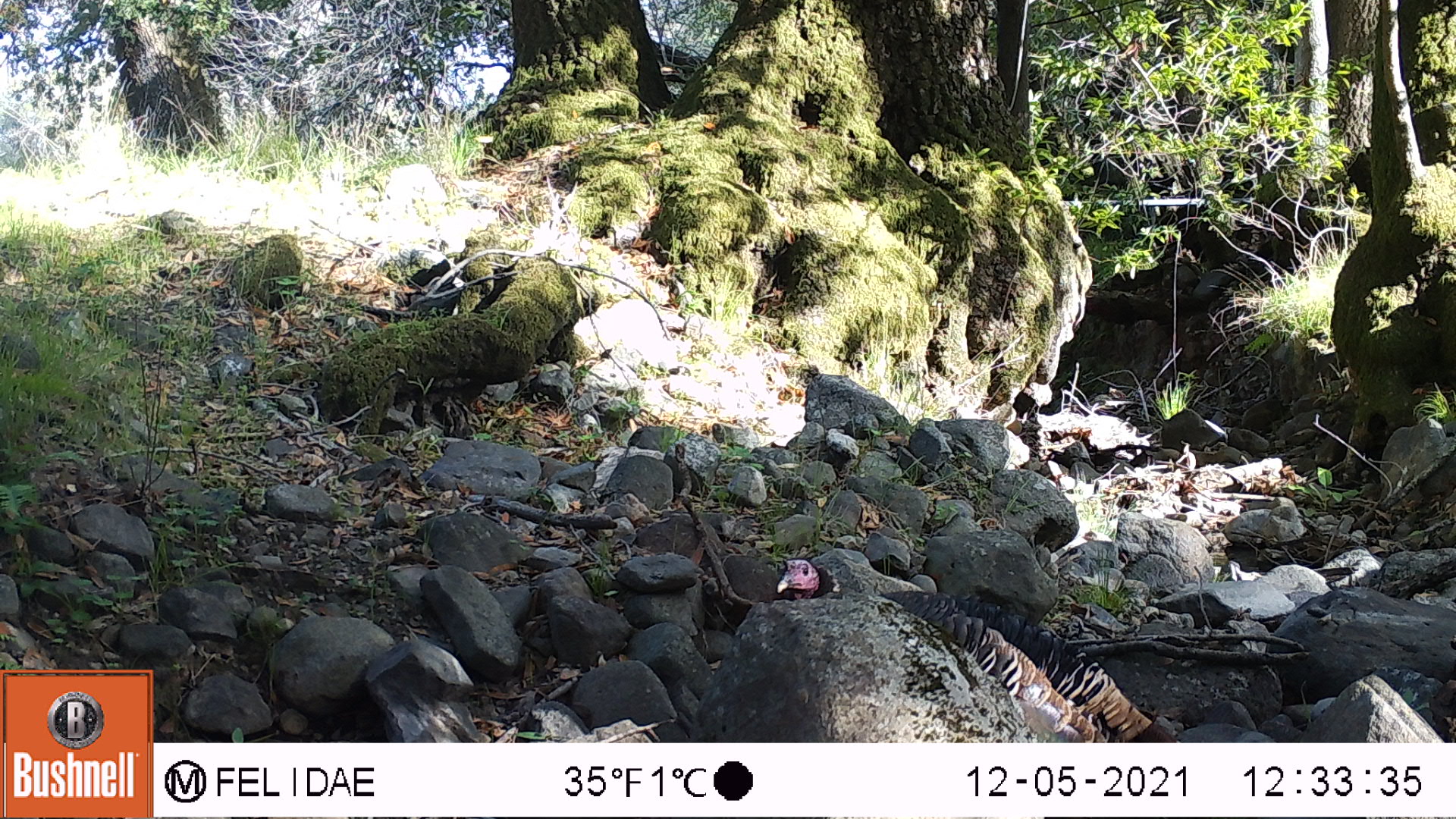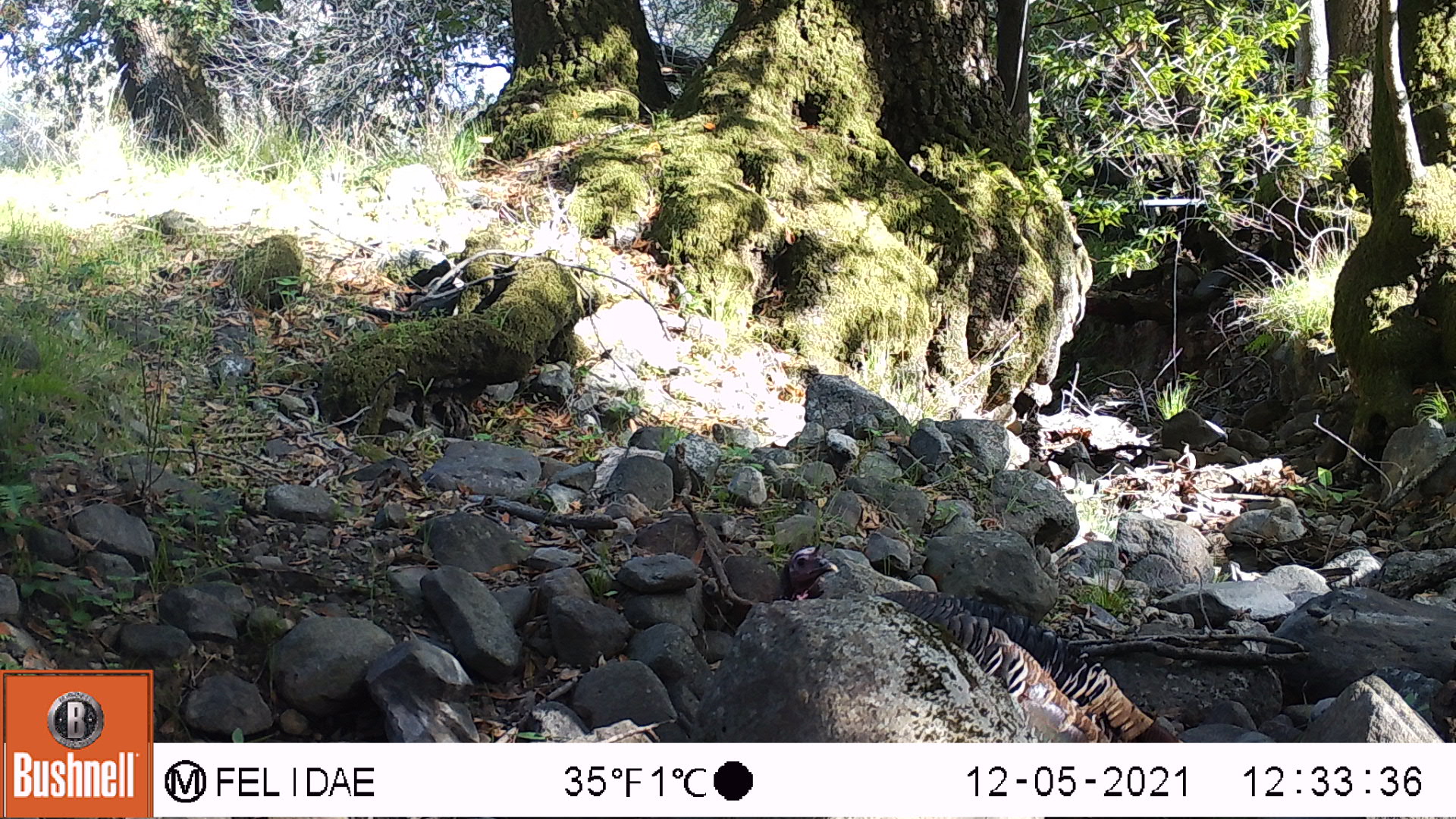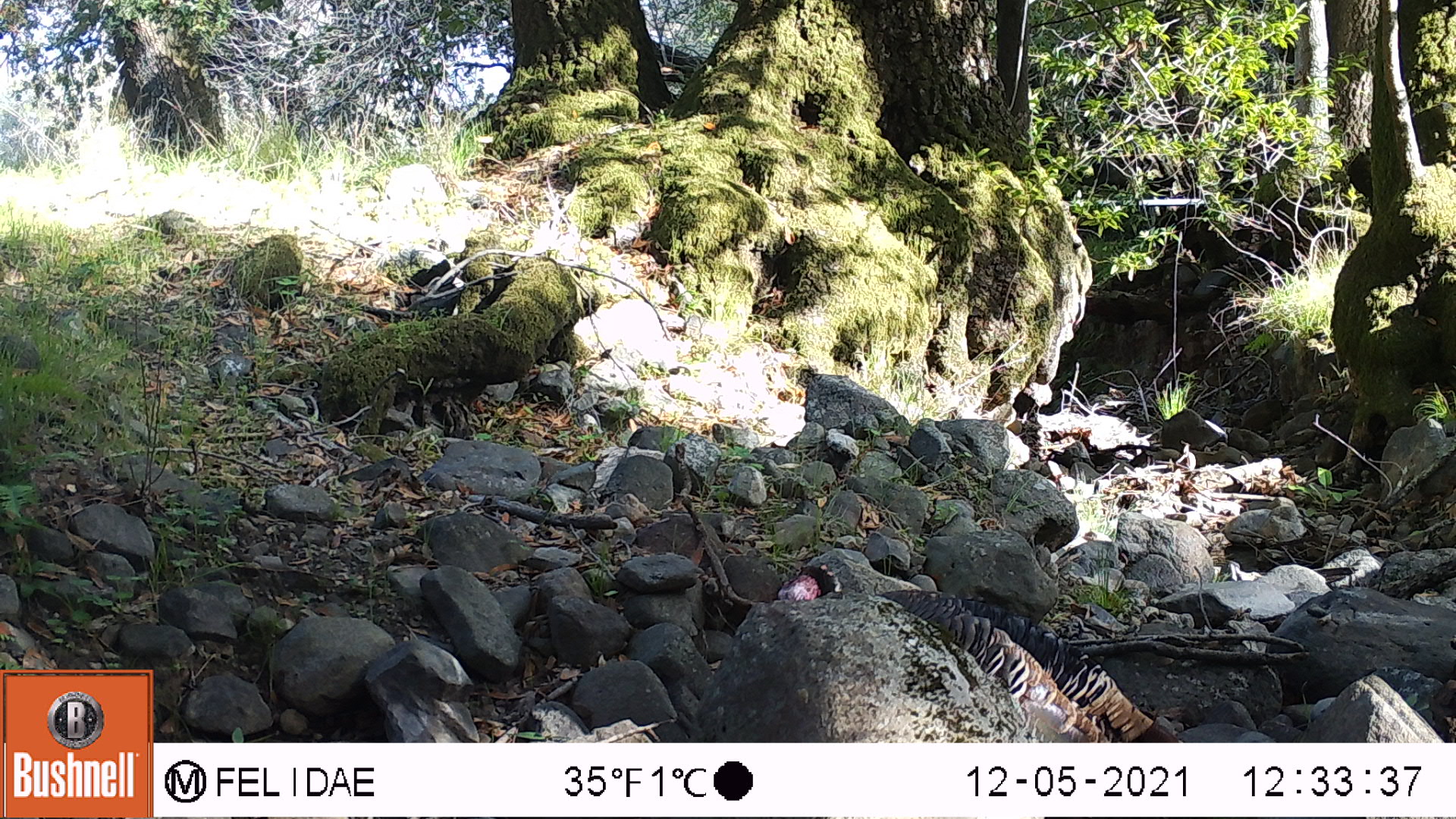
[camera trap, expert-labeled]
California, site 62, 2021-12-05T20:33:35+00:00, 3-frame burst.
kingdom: Animalia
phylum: Chordata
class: Aves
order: Galliformes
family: Phasianidae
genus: Meleagris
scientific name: Meleagris gallopavo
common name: turkey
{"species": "turkey (Meleagris gallopavo)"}